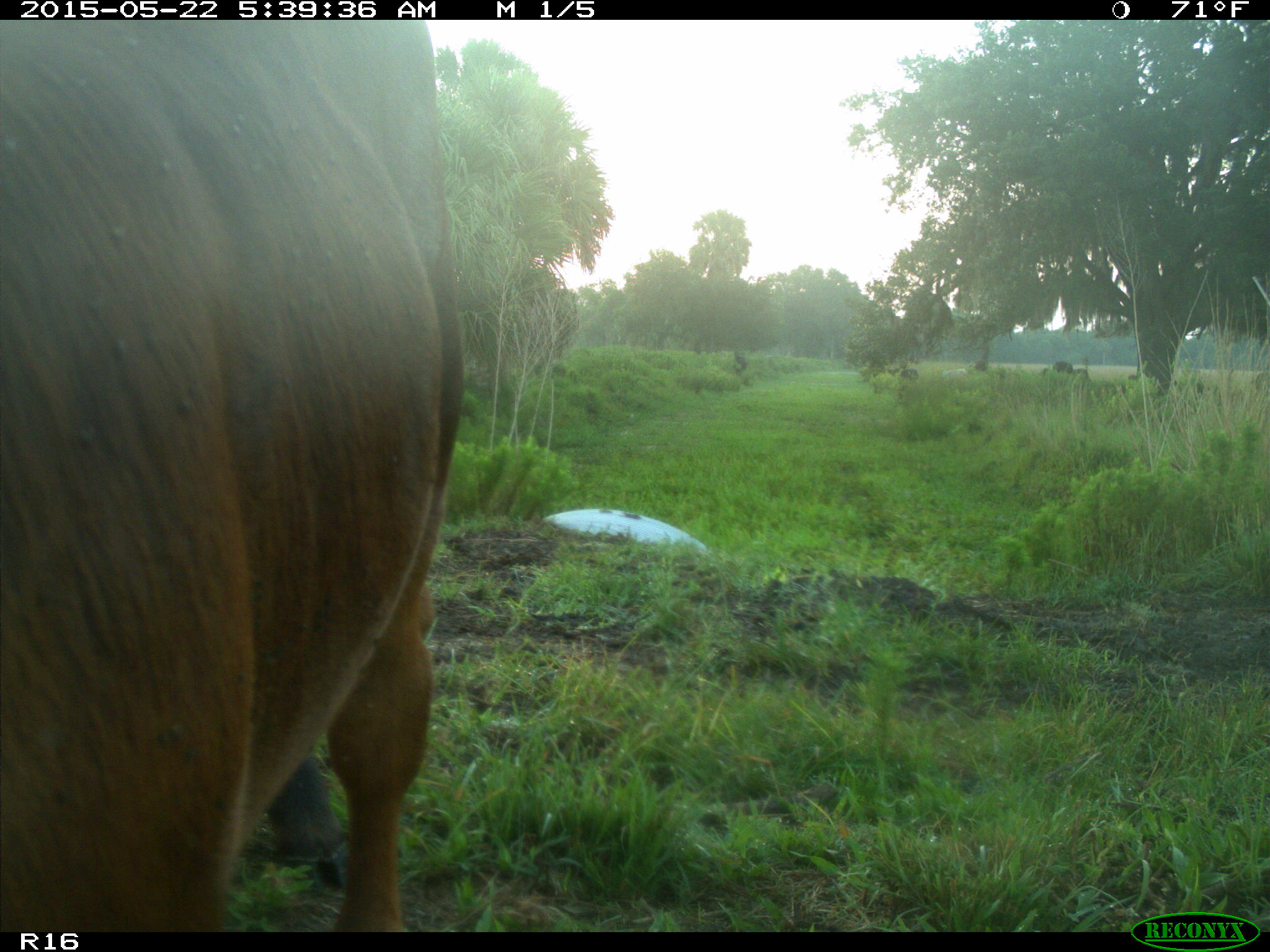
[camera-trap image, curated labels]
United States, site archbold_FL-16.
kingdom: Animalia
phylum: Chordata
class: Mammalia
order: Artiodactyla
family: Bovidae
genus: Bos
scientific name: Bos taurus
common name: domestic cow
Bos taurus (domestic cow).